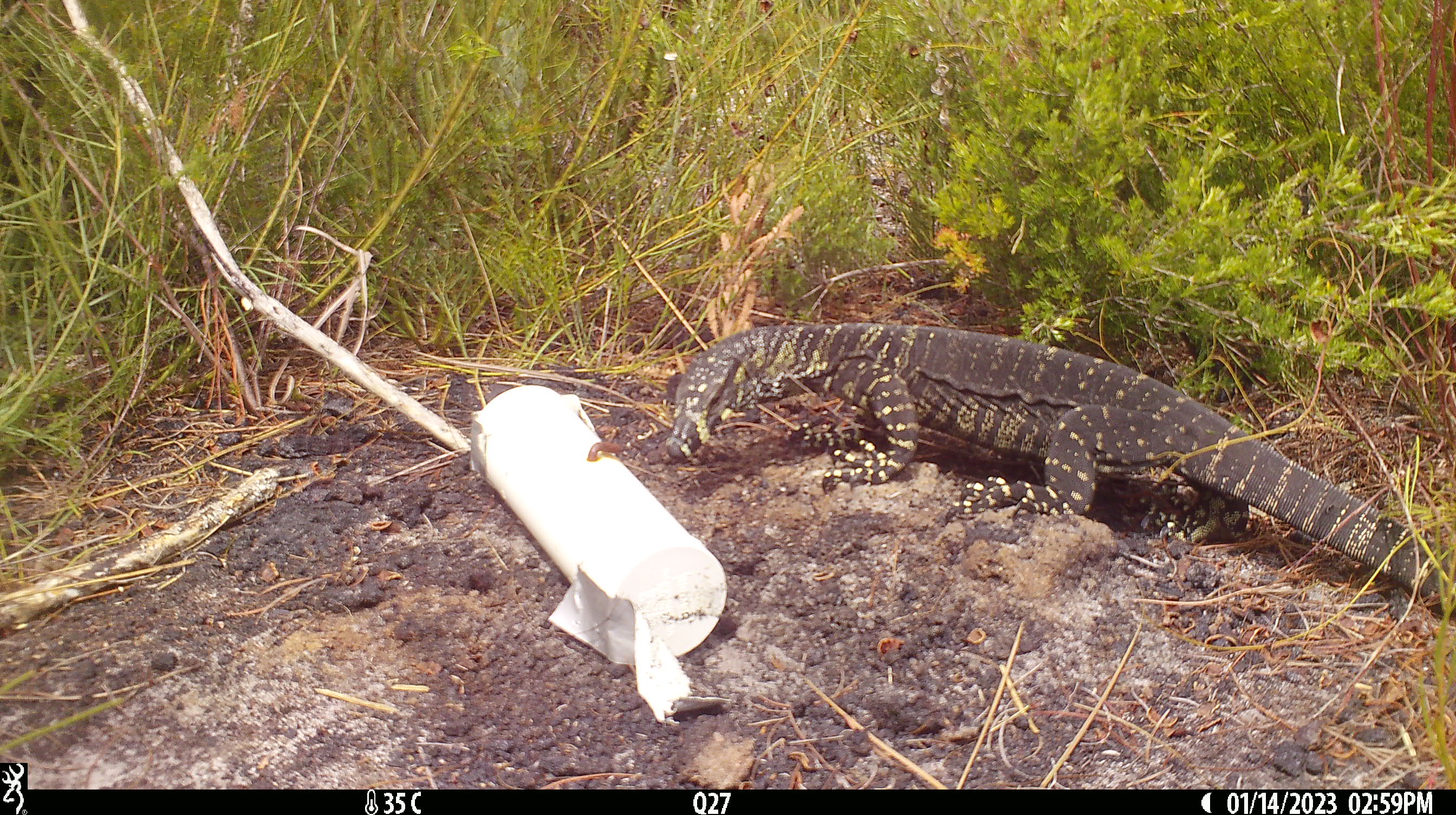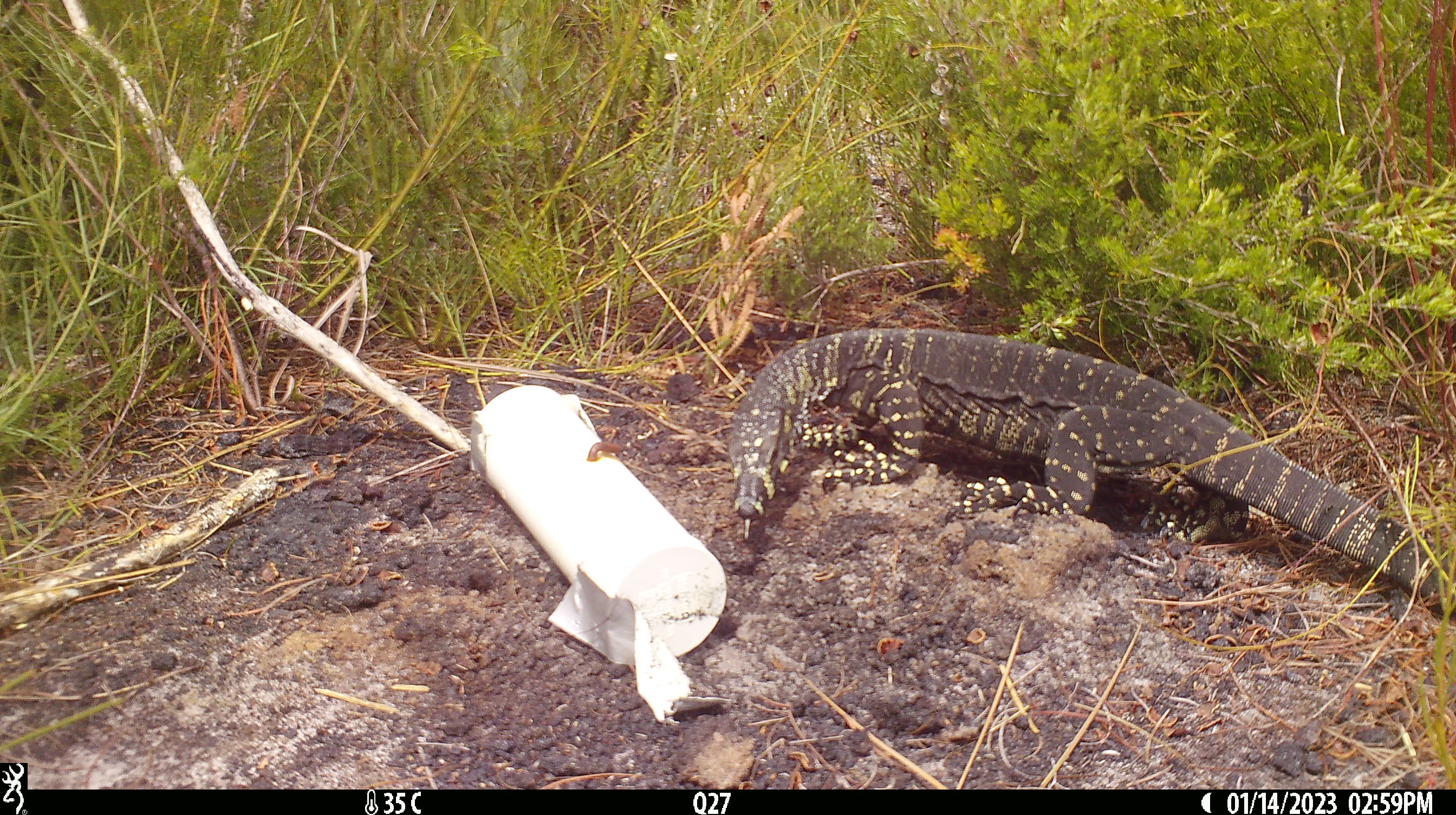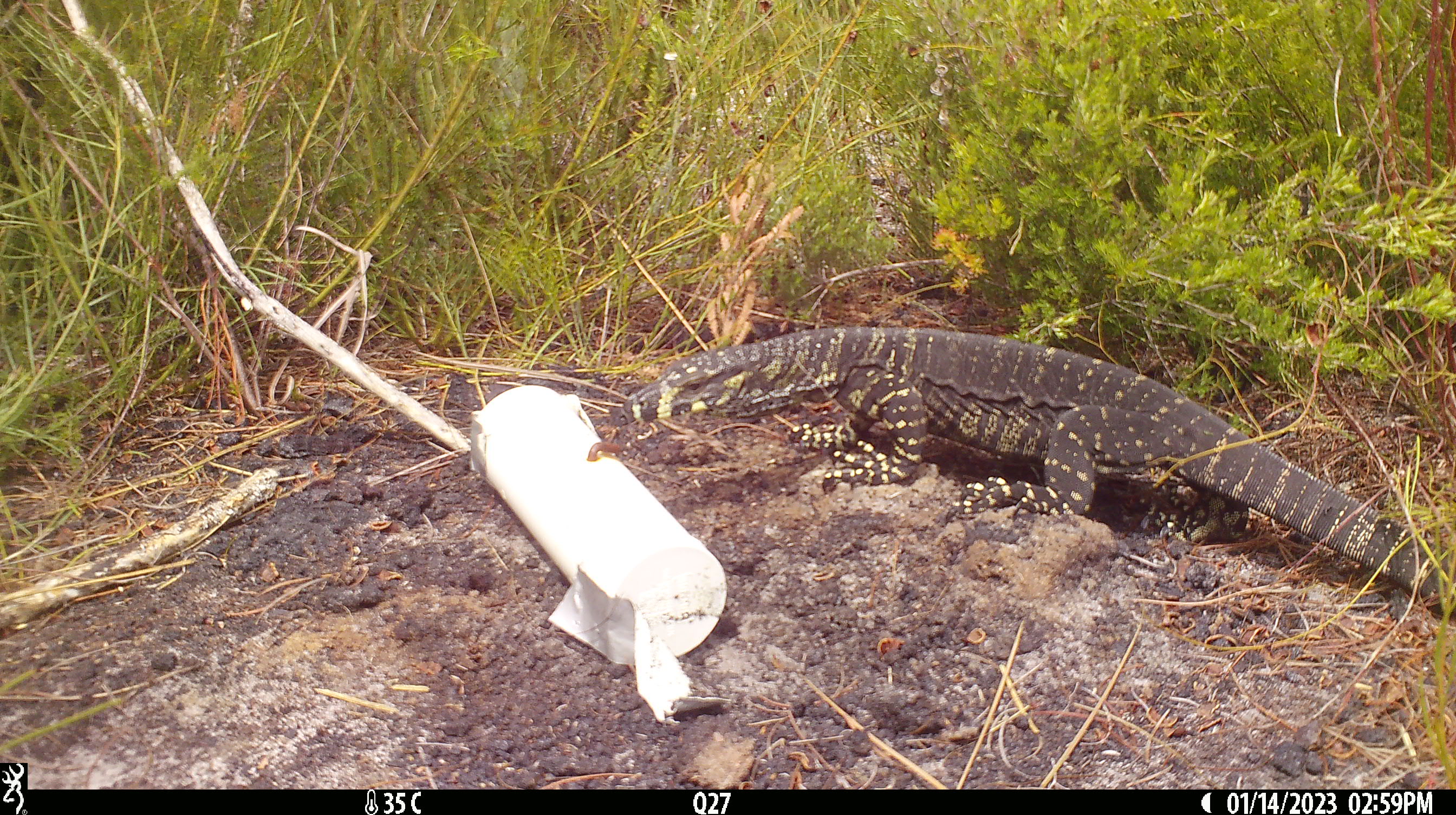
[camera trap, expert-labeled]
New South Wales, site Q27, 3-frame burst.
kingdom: Animalia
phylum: Chordata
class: Reptilia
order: Squamata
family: Varanidae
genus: Varanus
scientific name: Varanus varius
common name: lace monitor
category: goanna